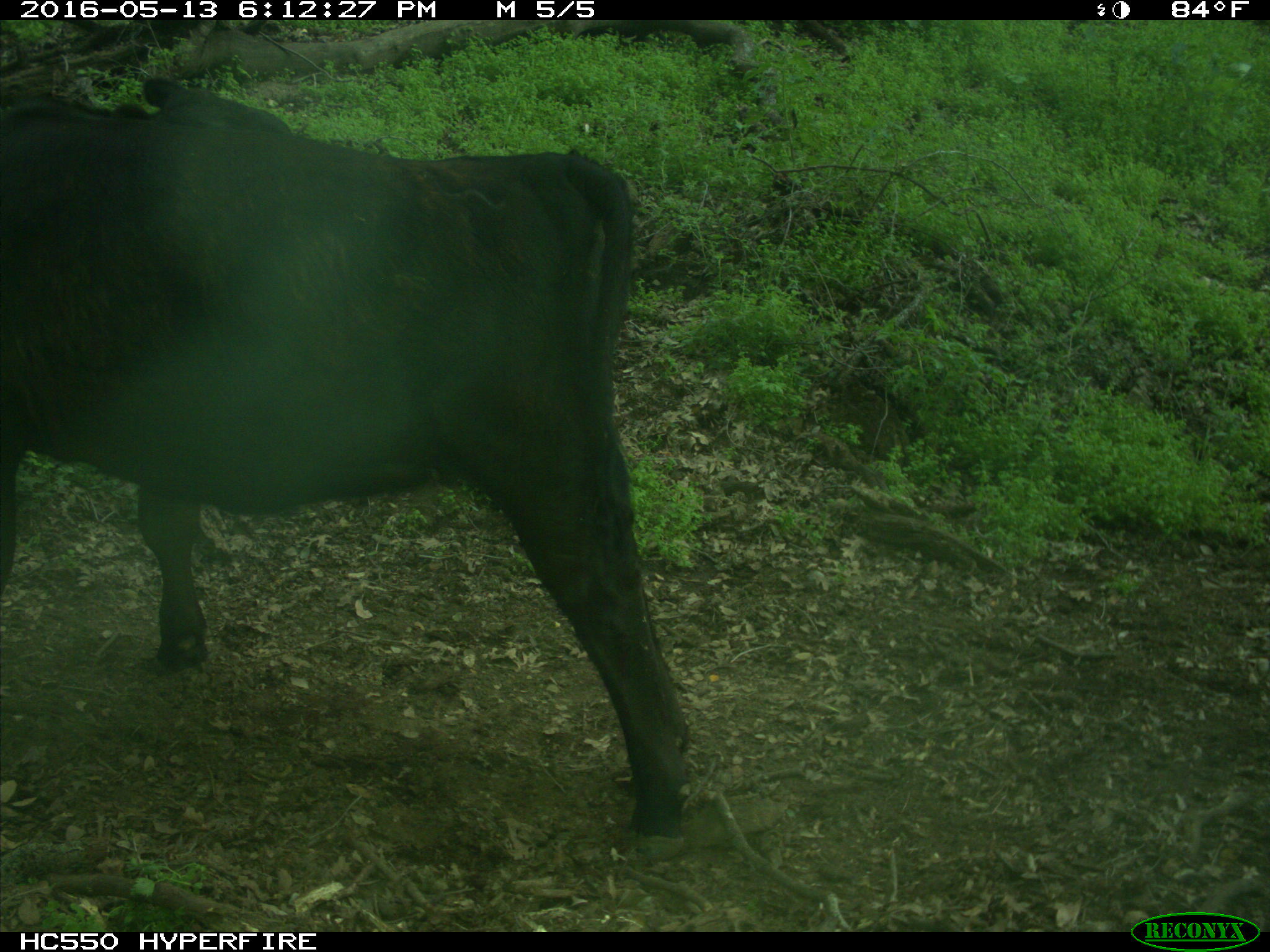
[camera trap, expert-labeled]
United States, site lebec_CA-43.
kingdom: Animalia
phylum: Chordata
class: Mammalia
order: Artiodactyla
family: Bovidae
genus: Bos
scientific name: Bos taurus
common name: domestic cow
Bos taurus (domestic cow).